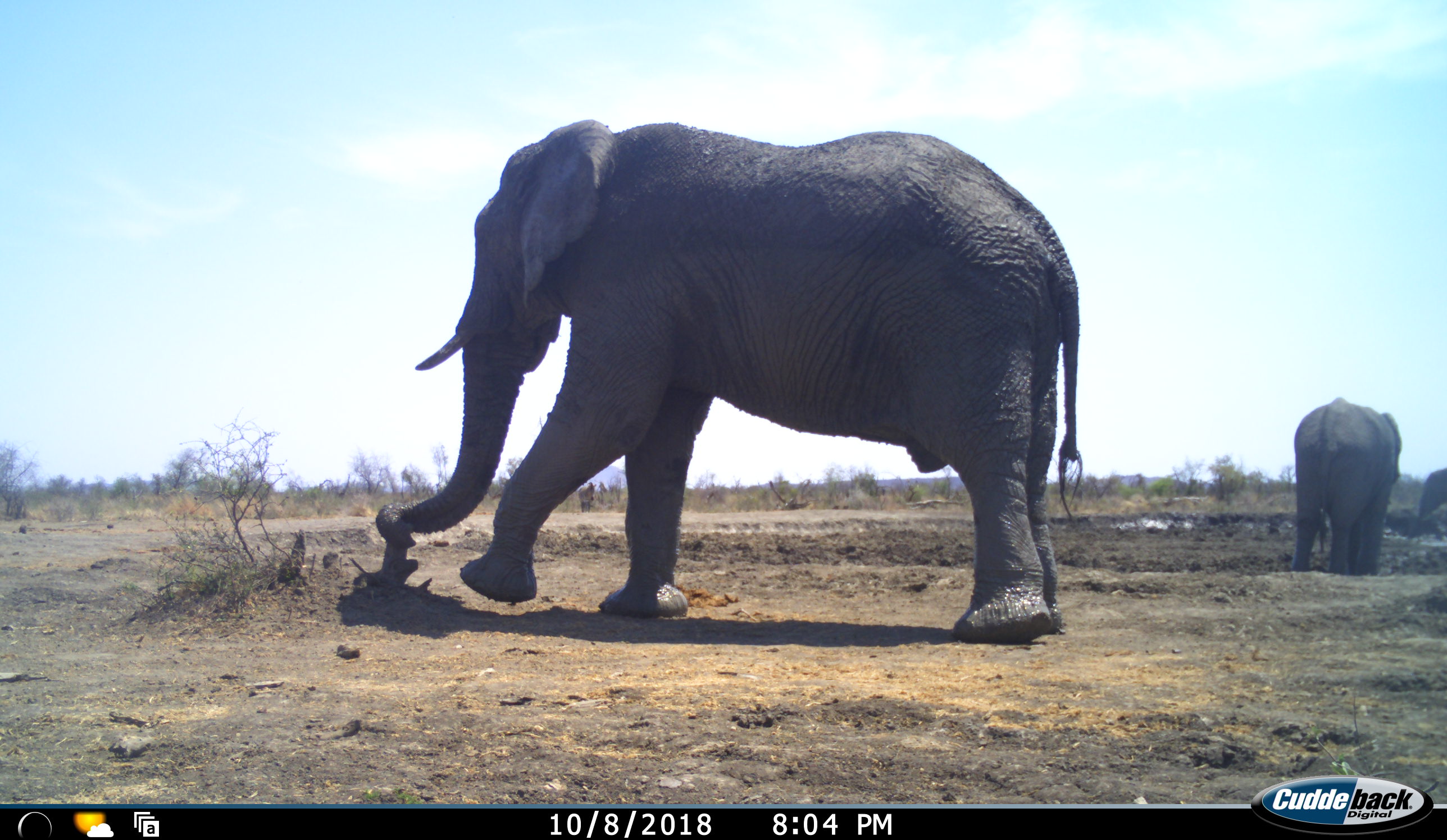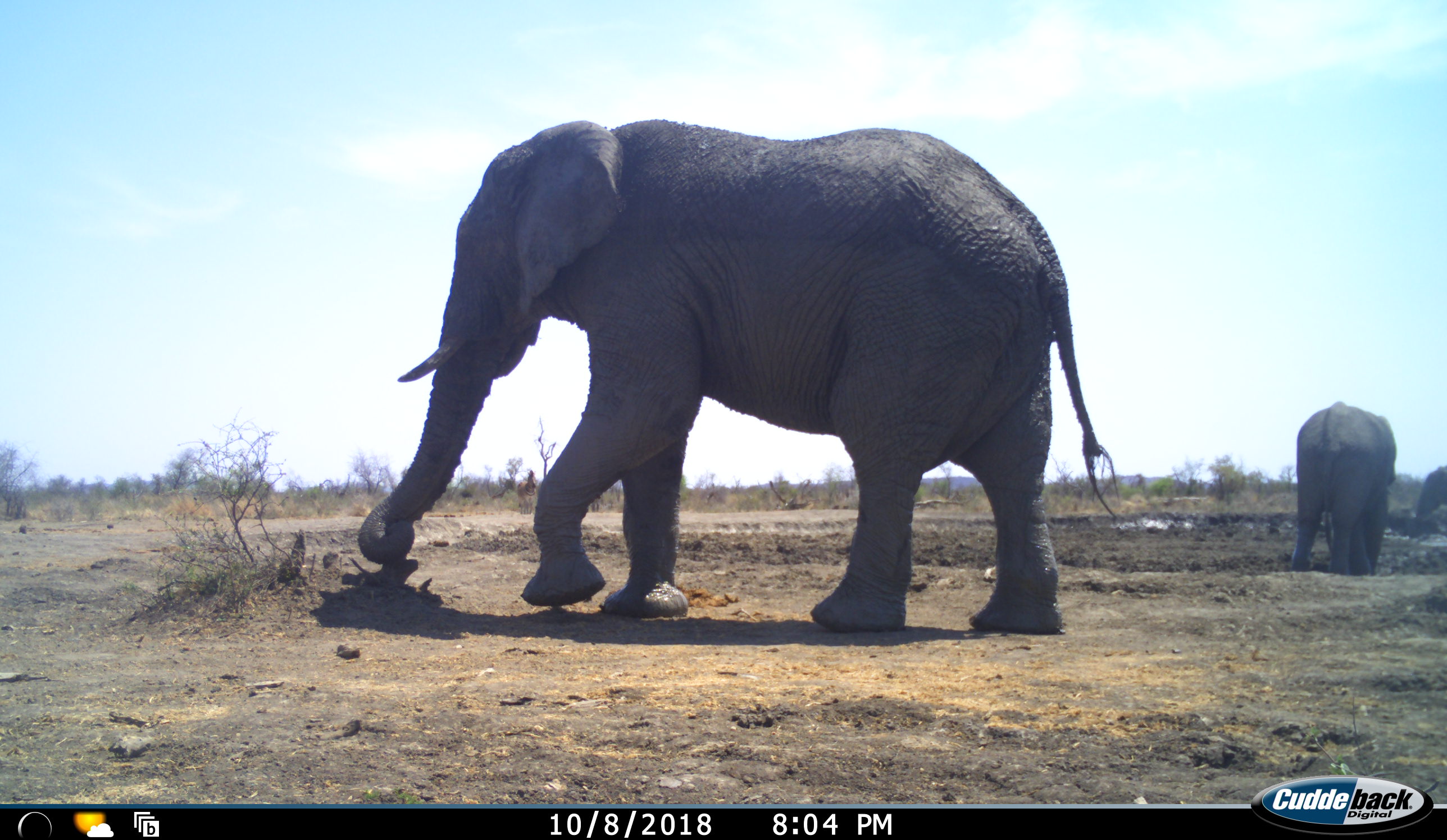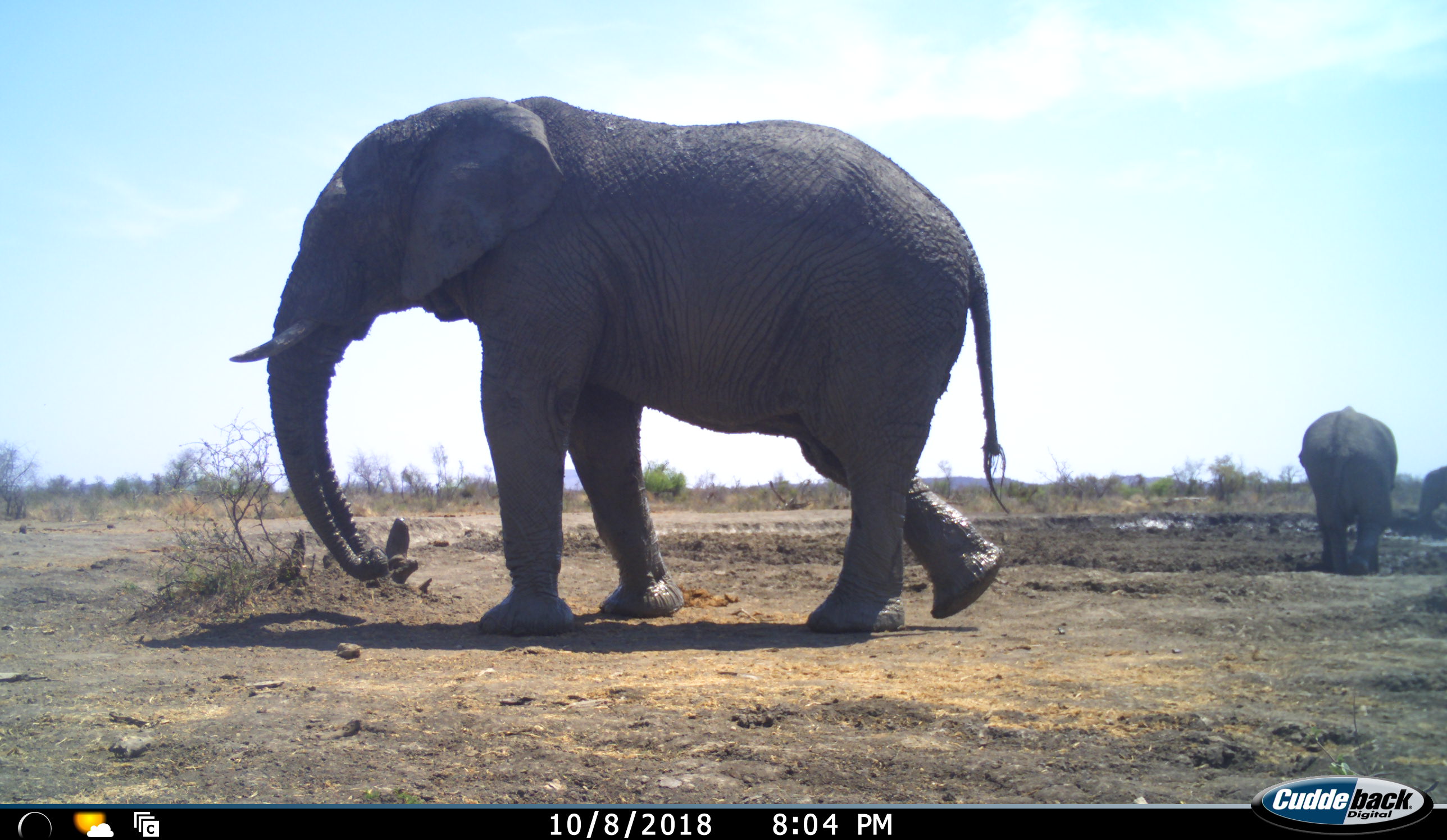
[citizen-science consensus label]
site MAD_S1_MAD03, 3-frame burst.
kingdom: Animalia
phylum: Chordata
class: Mammalia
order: Proboscidea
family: Elephantidae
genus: Loxodonta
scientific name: Loxodonta africana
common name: african bush elephant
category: elephant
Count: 3.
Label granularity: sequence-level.